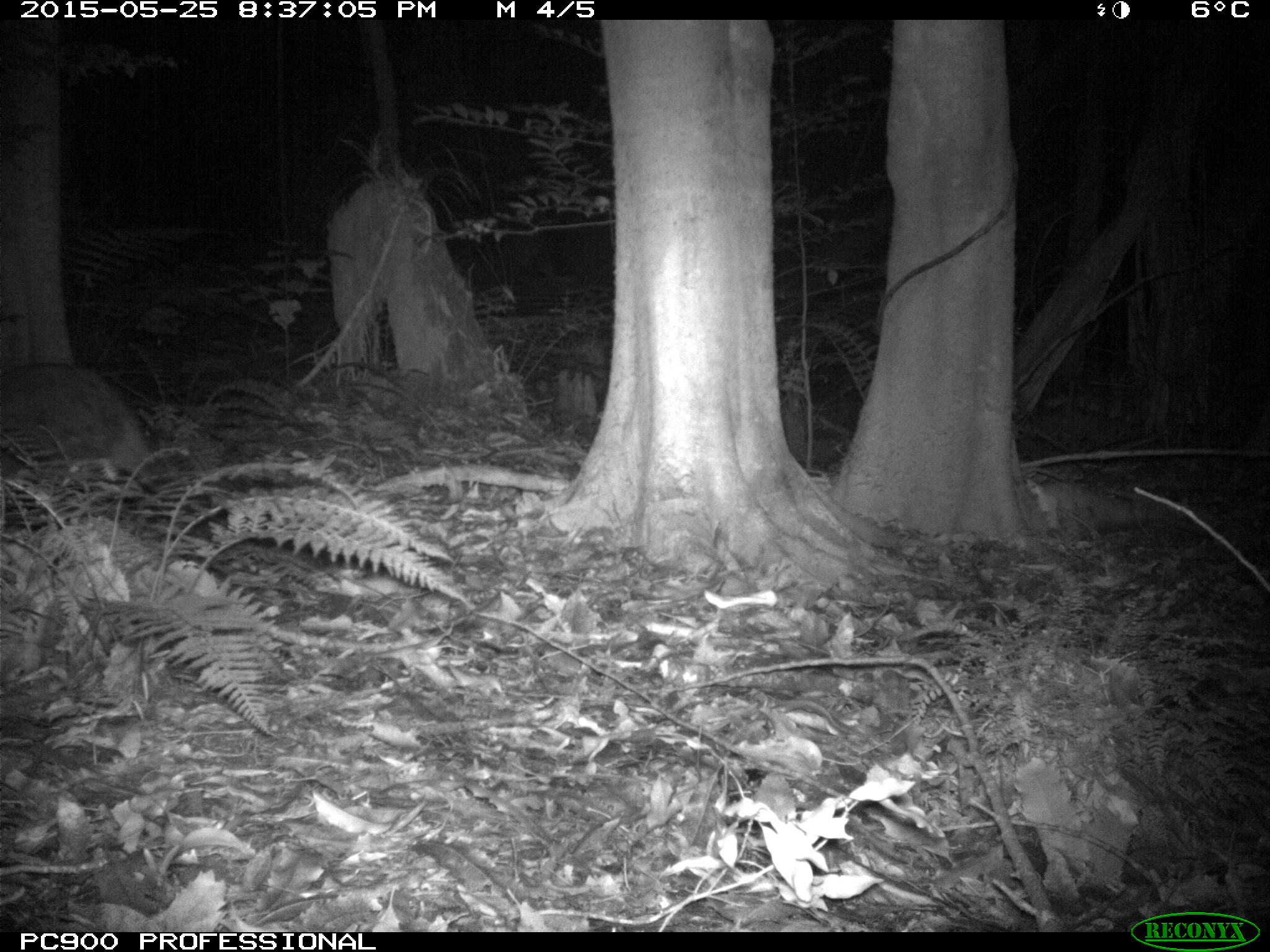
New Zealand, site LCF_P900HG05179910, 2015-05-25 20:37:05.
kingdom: Animalia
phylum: Chordata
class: Mammalia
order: Diprotodontia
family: Macropodidae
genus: Notamacropus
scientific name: Notamacropus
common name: wallaby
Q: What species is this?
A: Wallaby (Notamacropus).